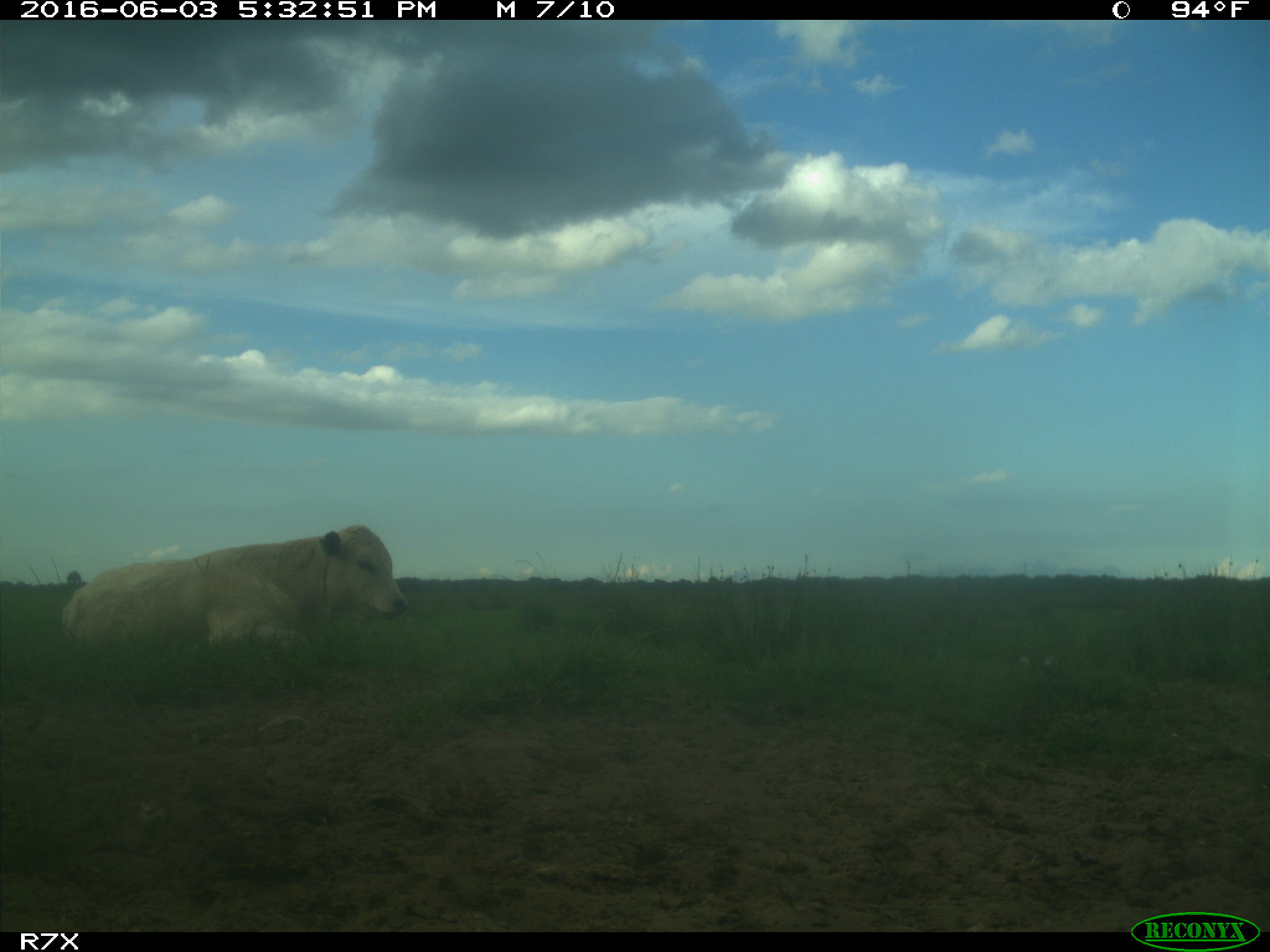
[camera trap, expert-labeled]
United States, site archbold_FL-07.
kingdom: Animalia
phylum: Chordata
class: Mammalia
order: Artiodactyla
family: Bovidae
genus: Bos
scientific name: Bos taurus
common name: domestic cow